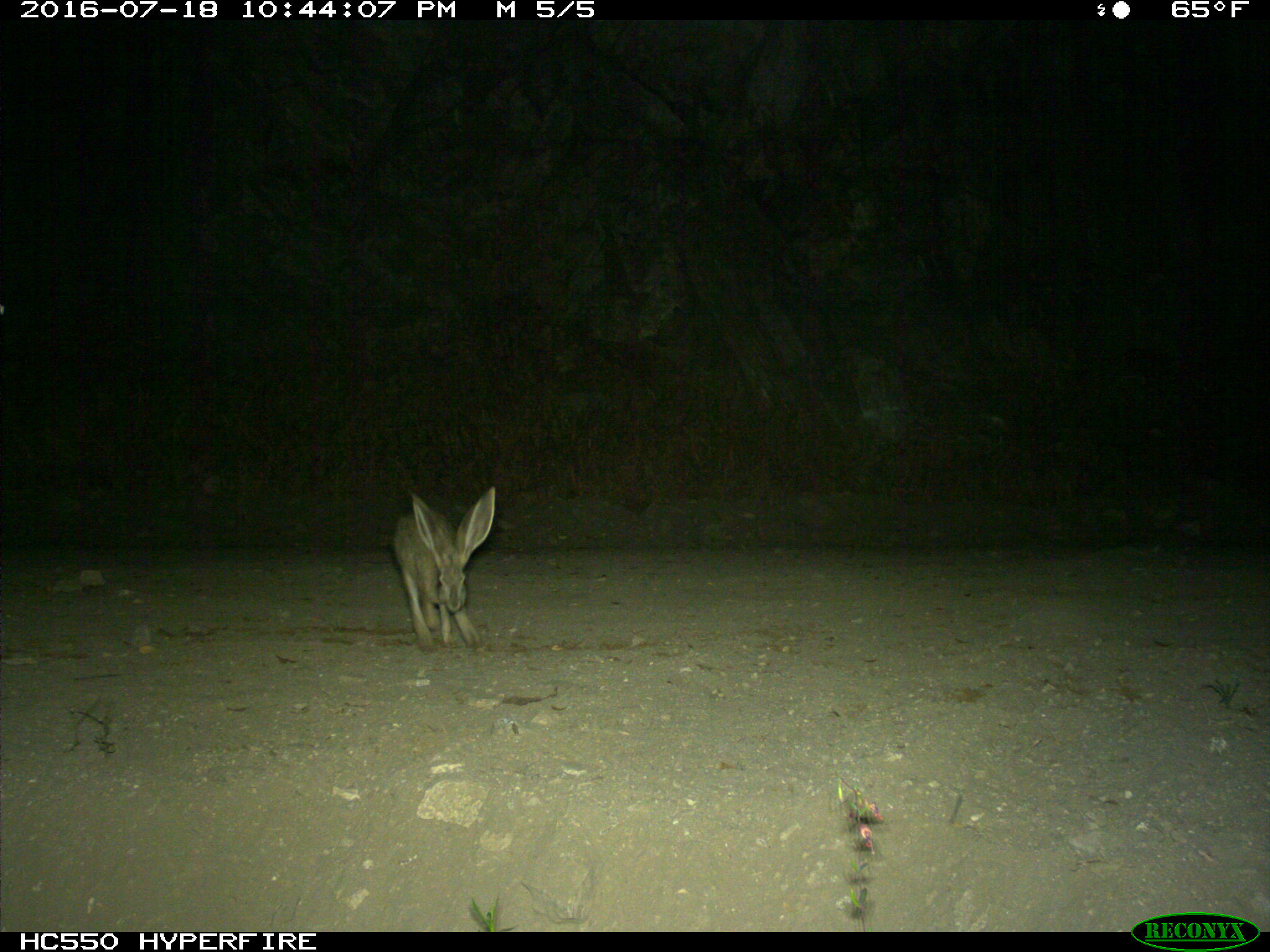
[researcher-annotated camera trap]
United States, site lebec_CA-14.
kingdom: Animalia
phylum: Chordata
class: Mammalia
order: Lagomorpha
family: Leporidae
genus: Lepus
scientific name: Lepus californicus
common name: black-tailed jackrabbit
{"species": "Lepus californicus (black-tailed jackrabbit)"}